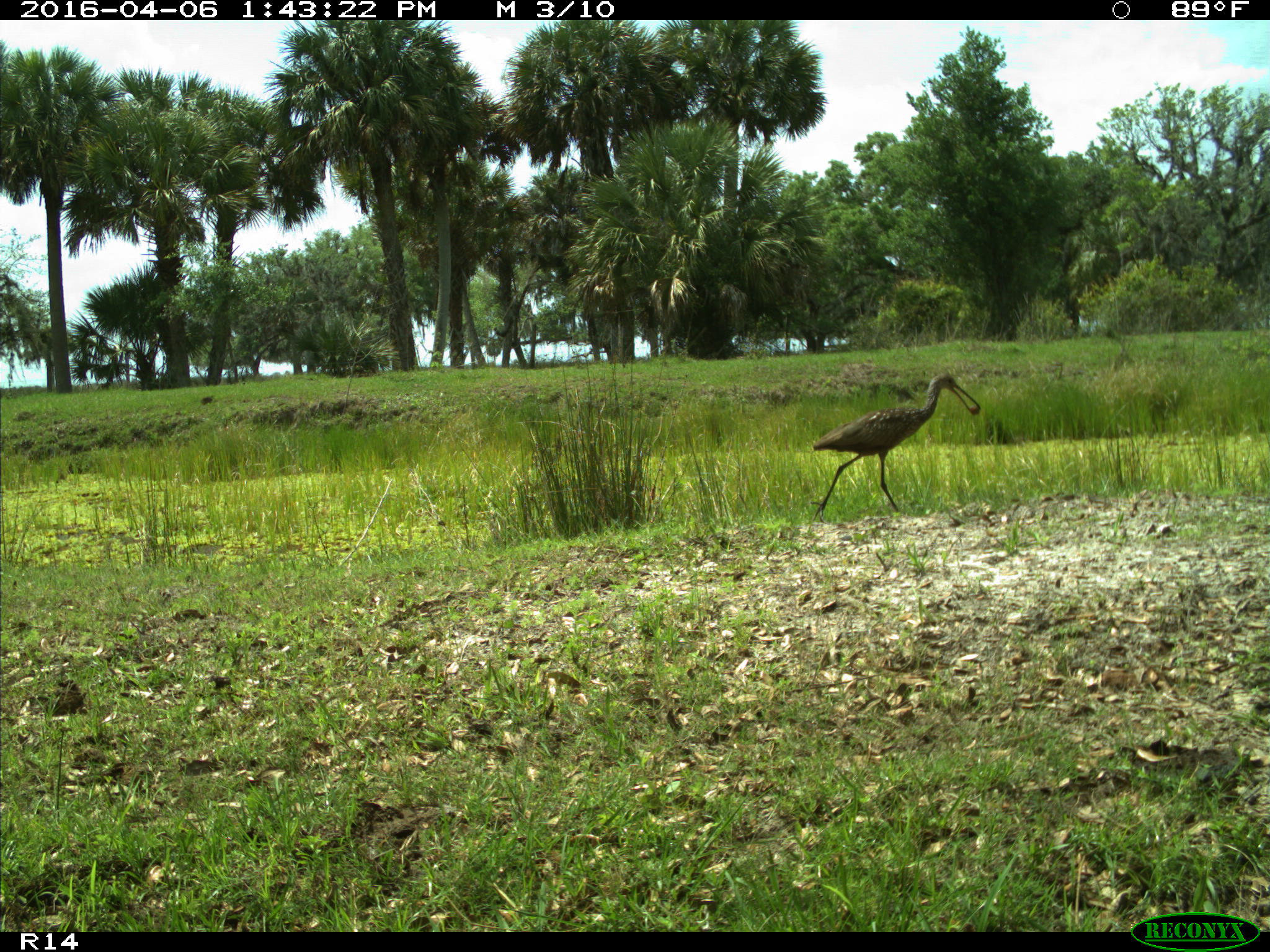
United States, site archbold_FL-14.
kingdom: Animalia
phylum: Chordata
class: Aves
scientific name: Aves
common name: birds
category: unidentified bird